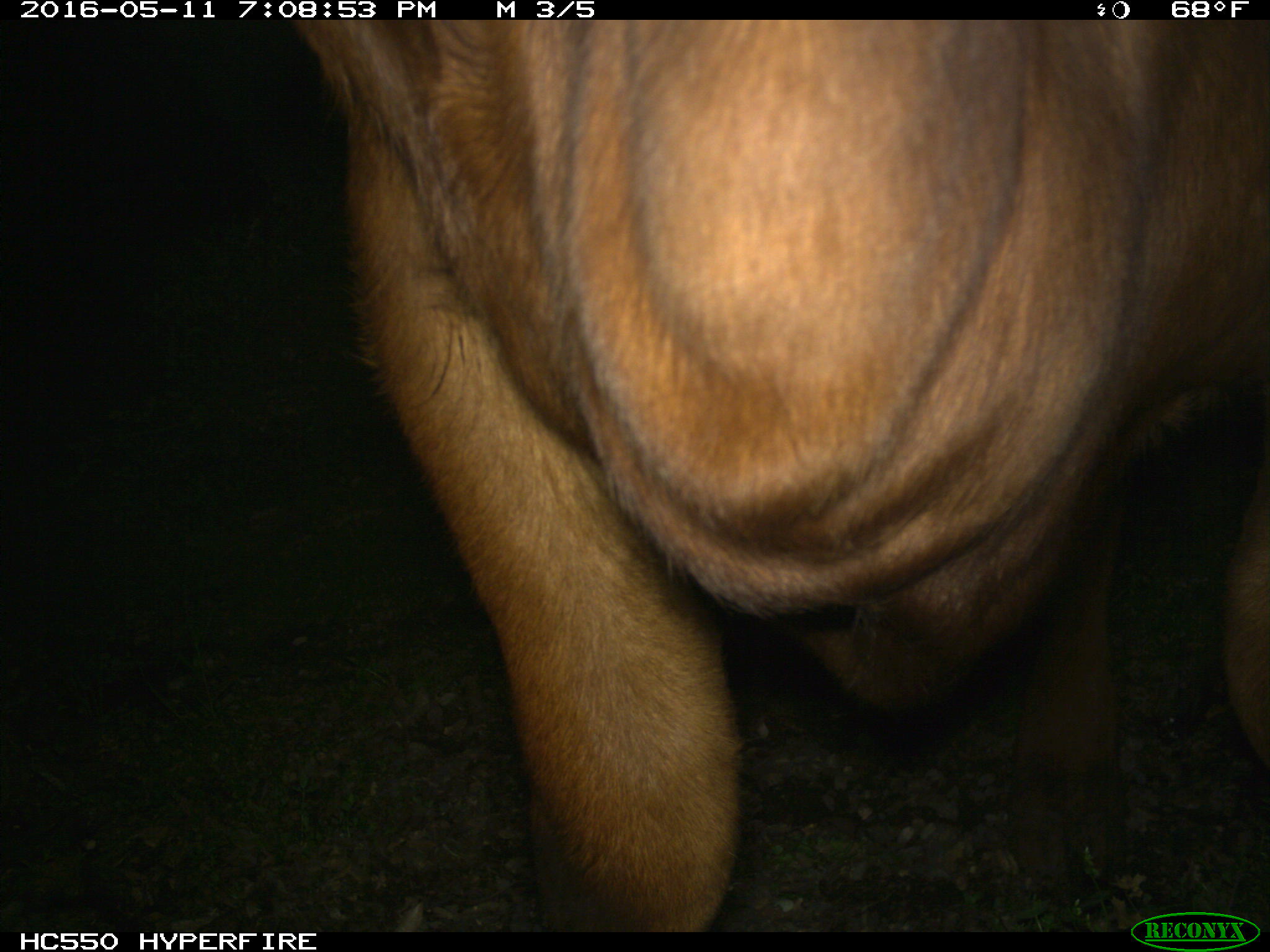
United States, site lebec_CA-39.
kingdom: Animalia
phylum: Chordata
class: Mammalia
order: Artiodactyla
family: Bovidae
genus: Bos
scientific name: Bos taurus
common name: domestic cow